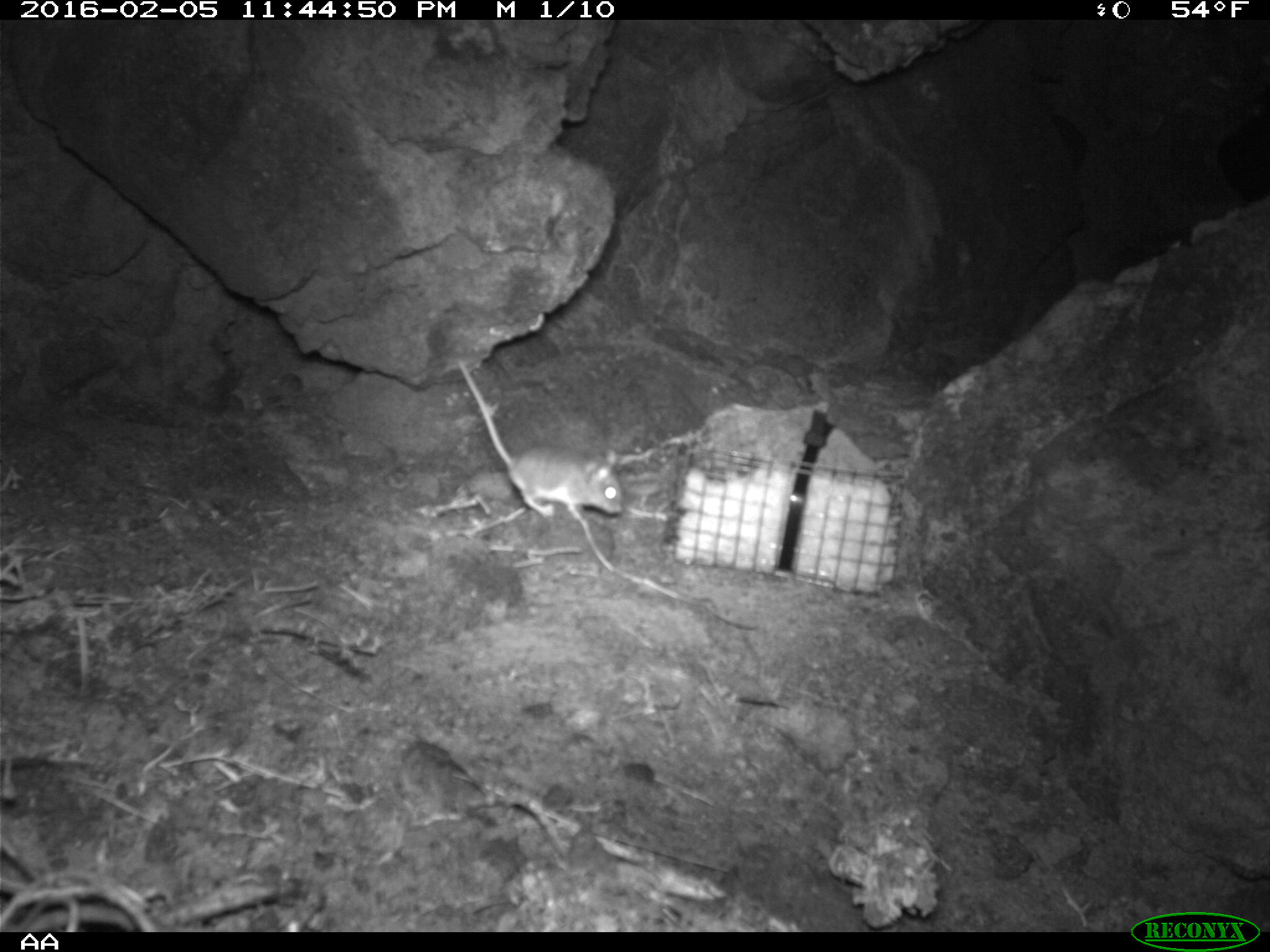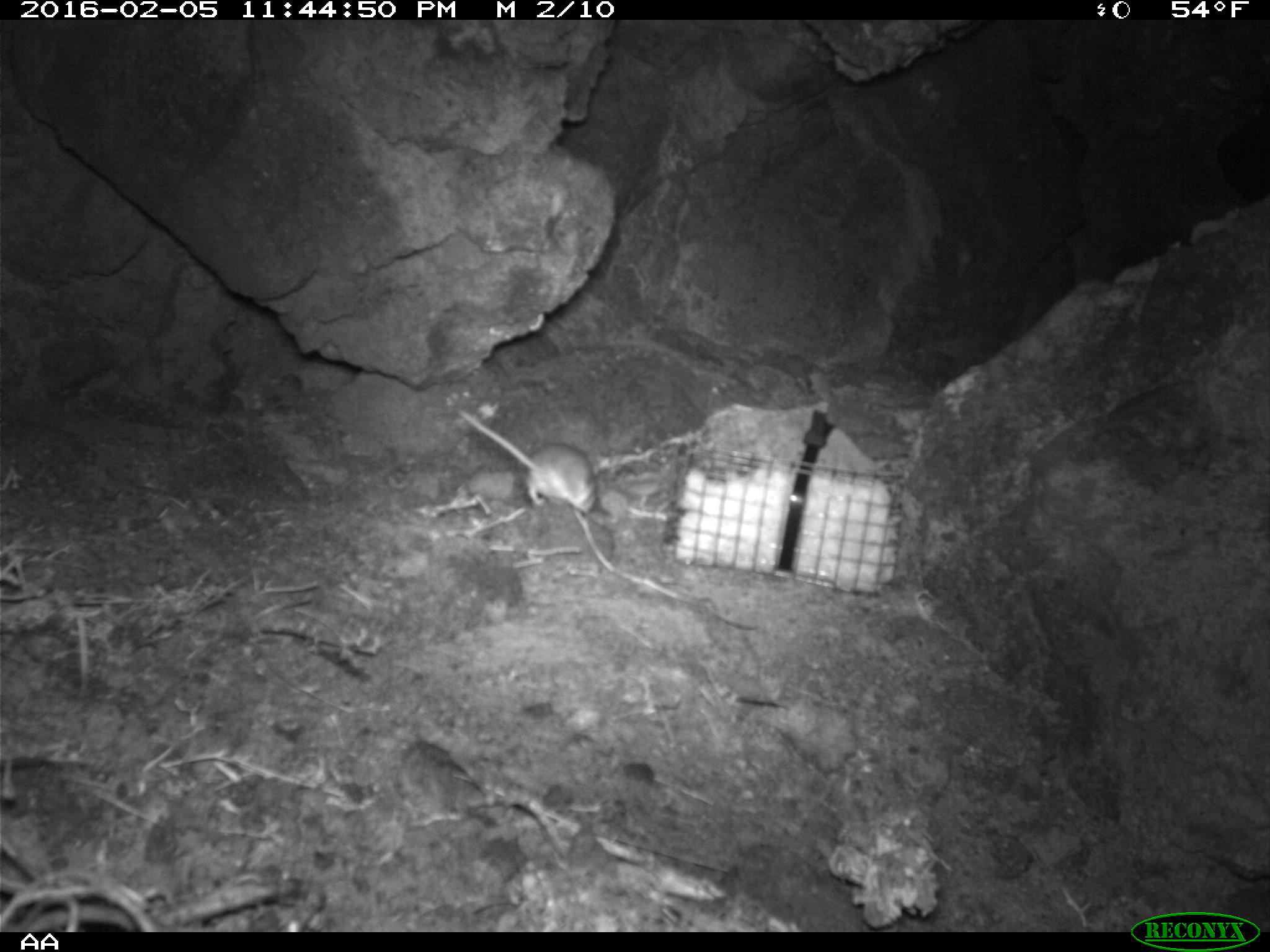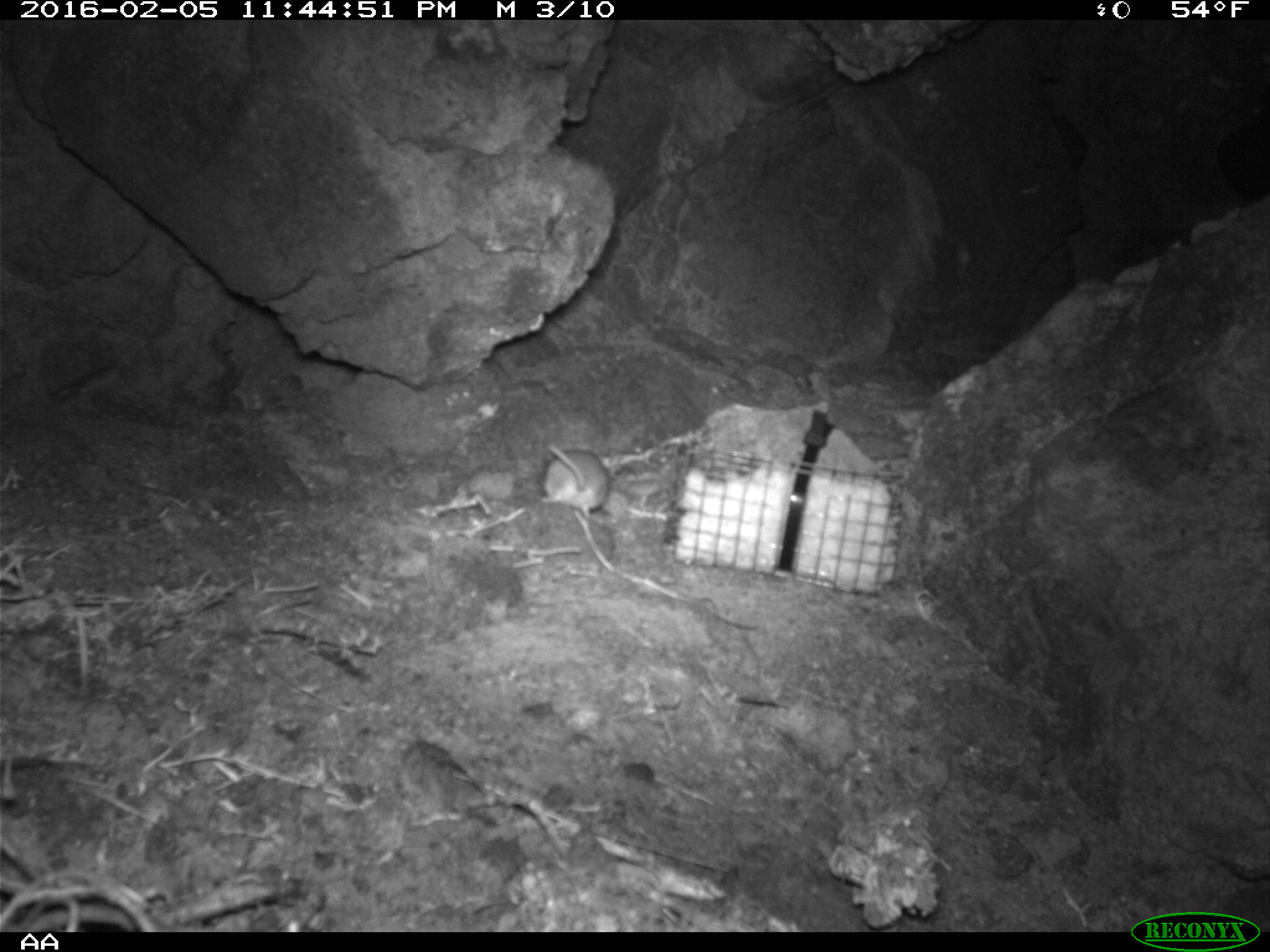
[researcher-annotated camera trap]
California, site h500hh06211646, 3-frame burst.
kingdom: Animalia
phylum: Chordata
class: Mammalia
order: Rodentia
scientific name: Rodentia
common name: rodent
Rodent (Rodentia).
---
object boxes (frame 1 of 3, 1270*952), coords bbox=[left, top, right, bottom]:
rodent: bbox=[458, 359, 623, 518]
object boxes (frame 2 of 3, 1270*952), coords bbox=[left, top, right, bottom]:
rodent: bbox=[458, 408, 598, 514]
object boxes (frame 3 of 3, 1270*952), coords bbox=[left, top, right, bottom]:
rodent: bbox=[541, 443, 610, 518]